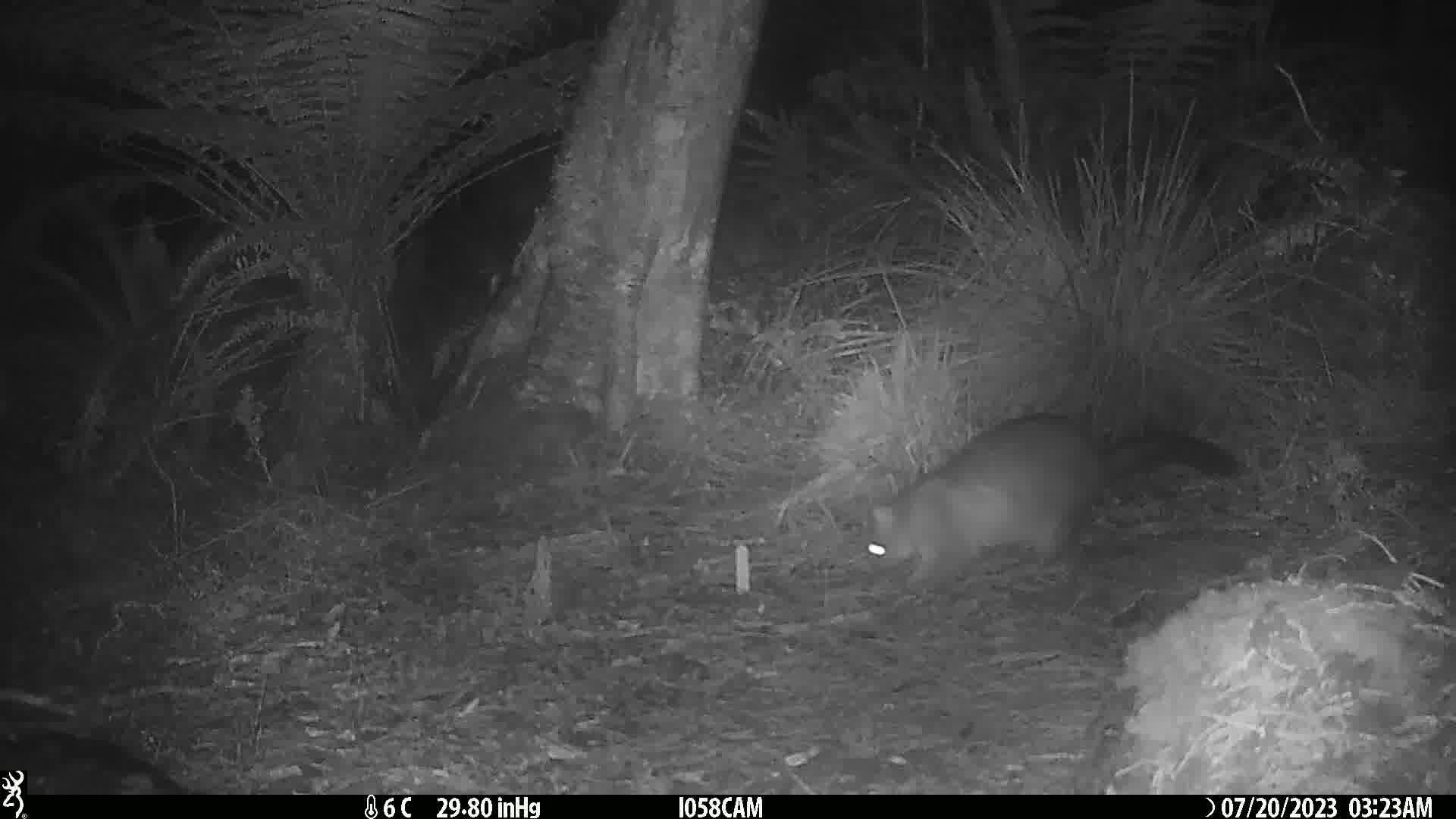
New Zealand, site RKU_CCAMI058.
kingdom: Animalia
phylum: Chordata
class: Mammalia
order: Diprotodontia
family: Phalangeridae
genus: Trichosurus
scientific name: Trichosurus vulpecula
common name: common brushtail possum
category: possum